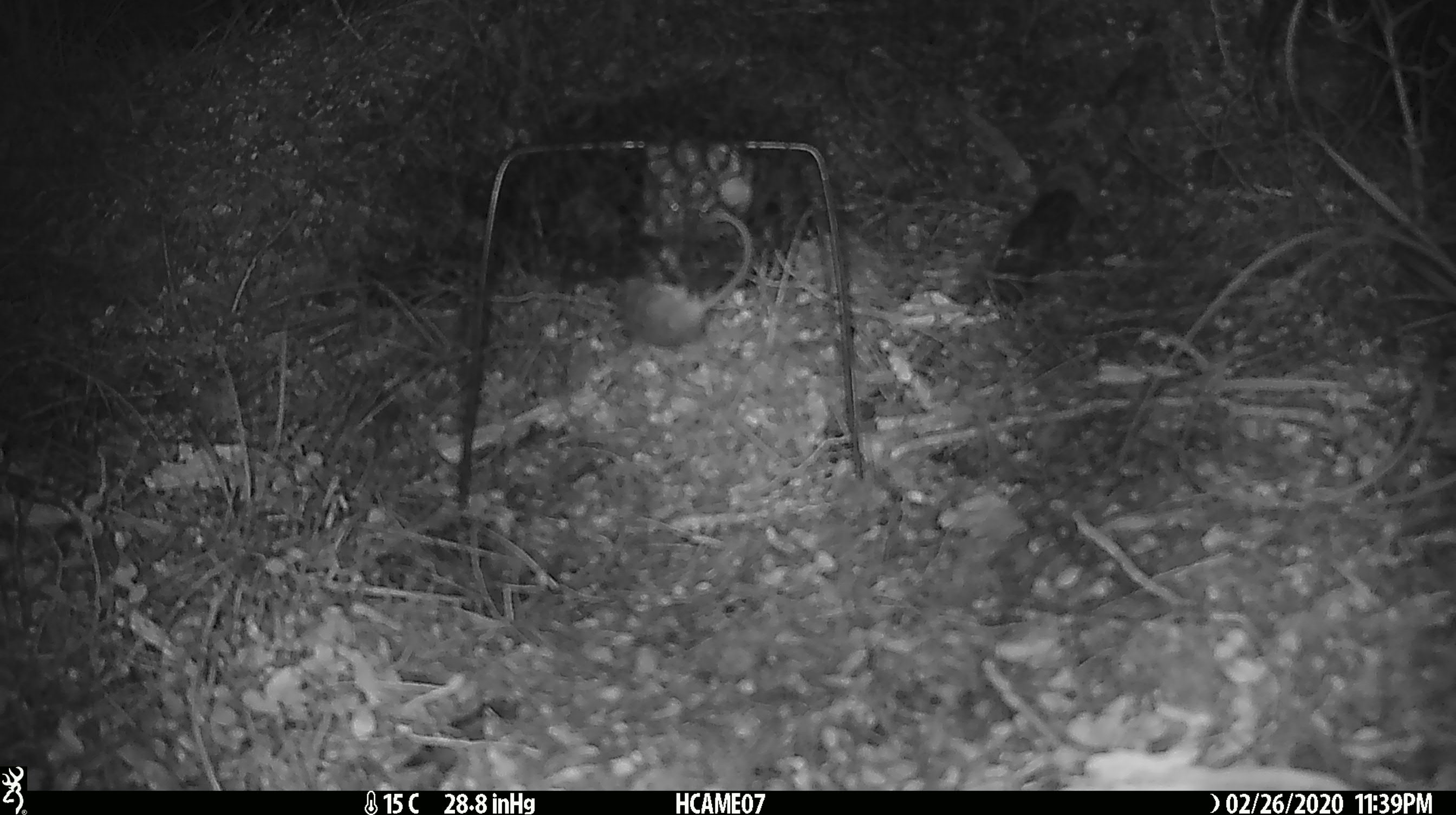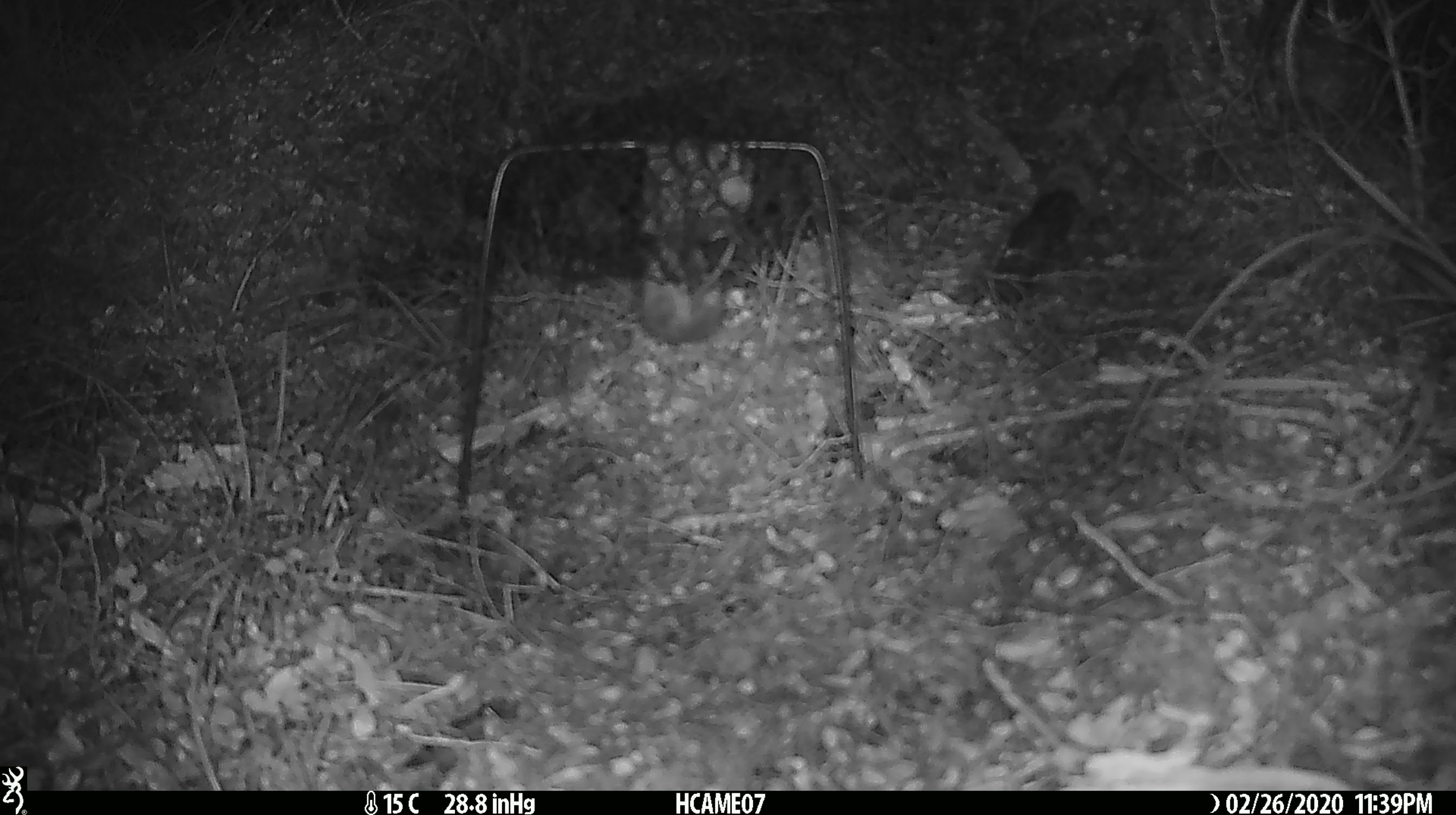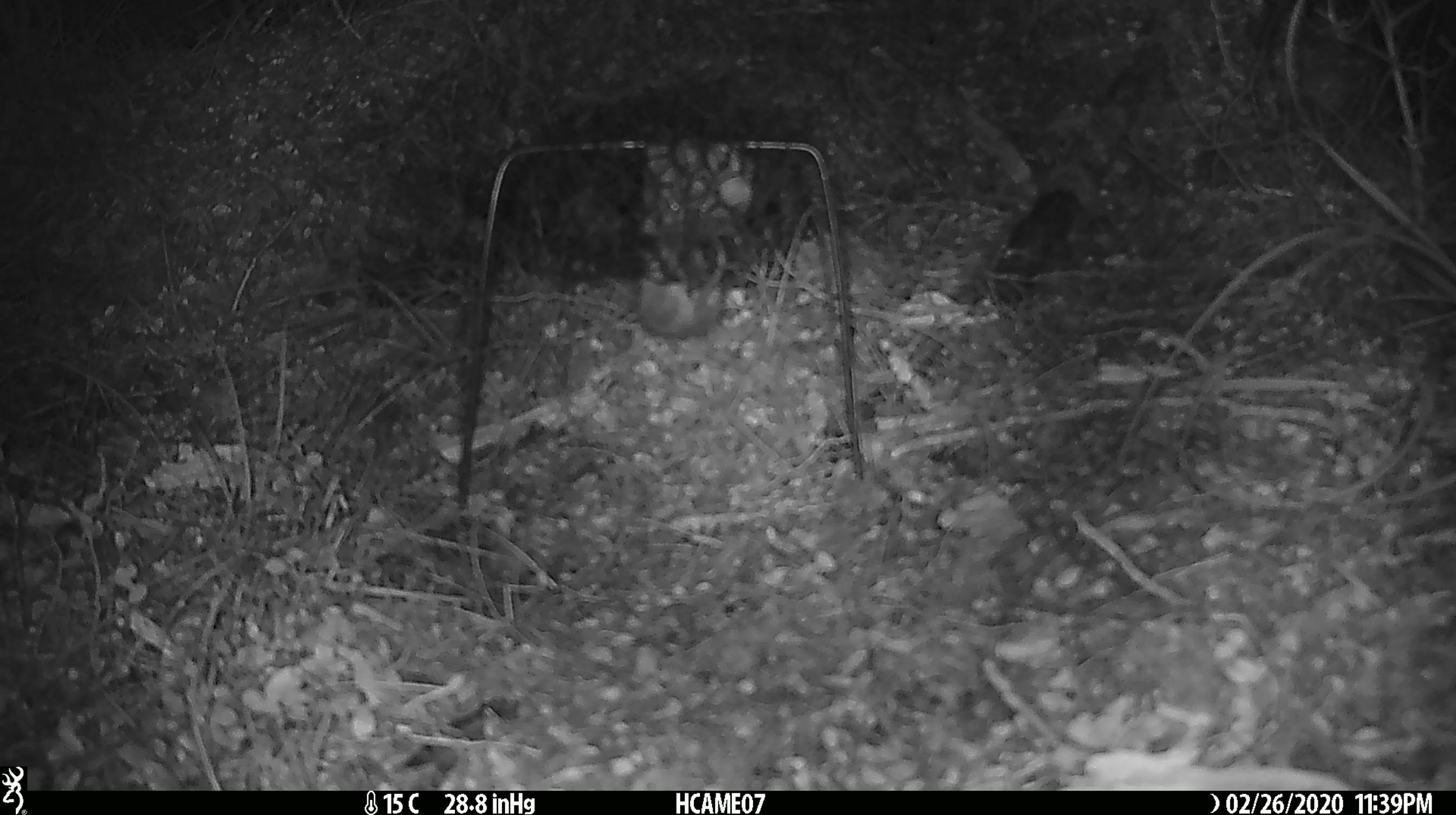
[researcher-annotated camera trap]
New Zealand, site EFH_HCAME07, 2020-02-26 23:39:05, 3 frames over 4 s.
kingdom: Animalia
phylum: Chordata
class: Mammalia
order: Rodentia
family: Muridae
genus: Mus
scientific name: Mus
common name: mouse